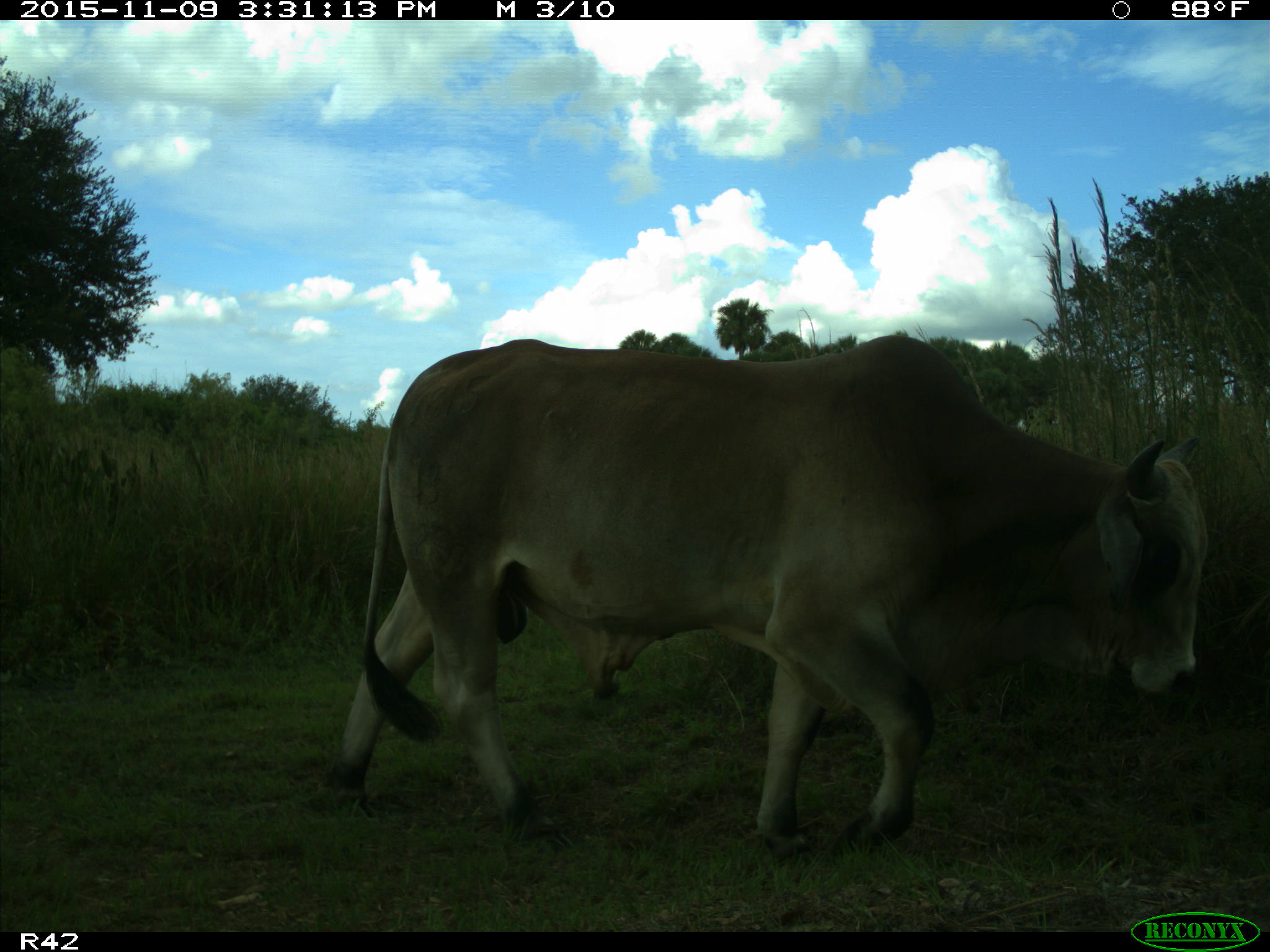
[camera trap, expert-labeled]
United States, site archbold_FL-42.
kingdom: Animalia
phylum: Chordata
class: Mammalia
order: Artiodactyla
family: Bovidae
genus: Bos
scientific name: Bos taurus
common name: domestic cow